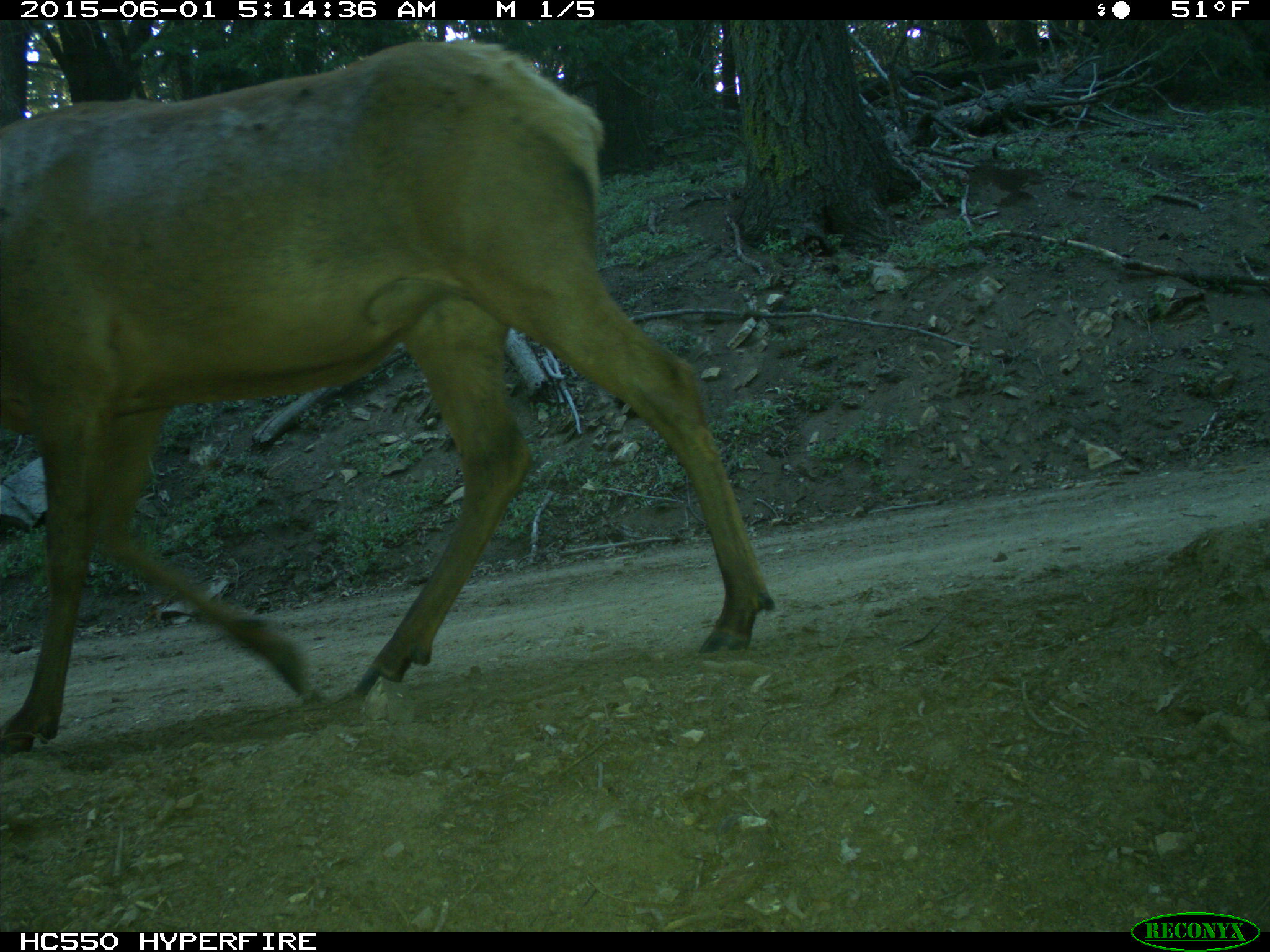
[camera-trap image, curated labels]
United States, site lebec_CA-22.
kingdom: Animalia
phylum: Chordata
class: Mammalia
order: Artiodactyla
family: Cervidae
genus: Cervus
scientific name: Cervus canadensis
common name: elk